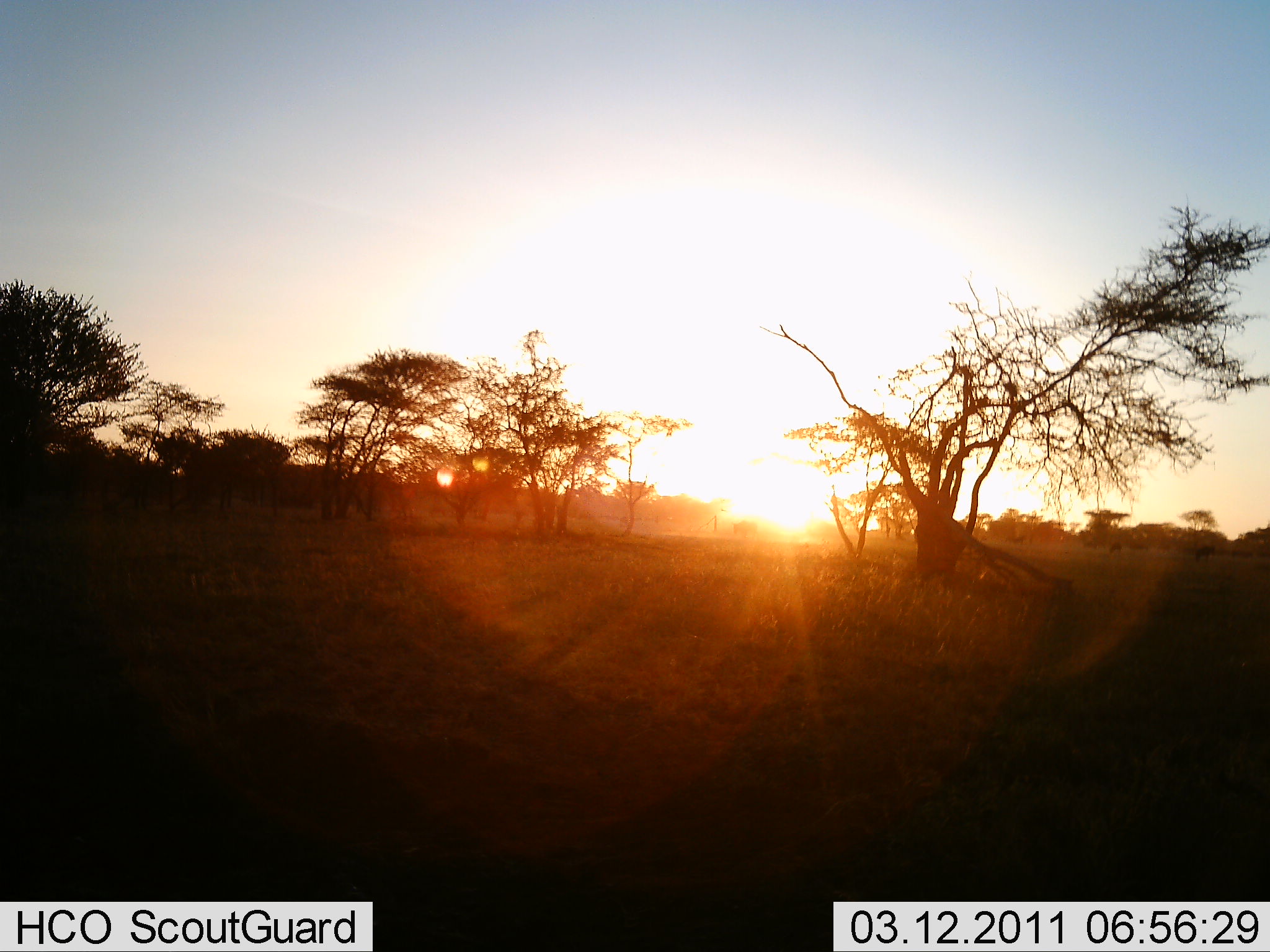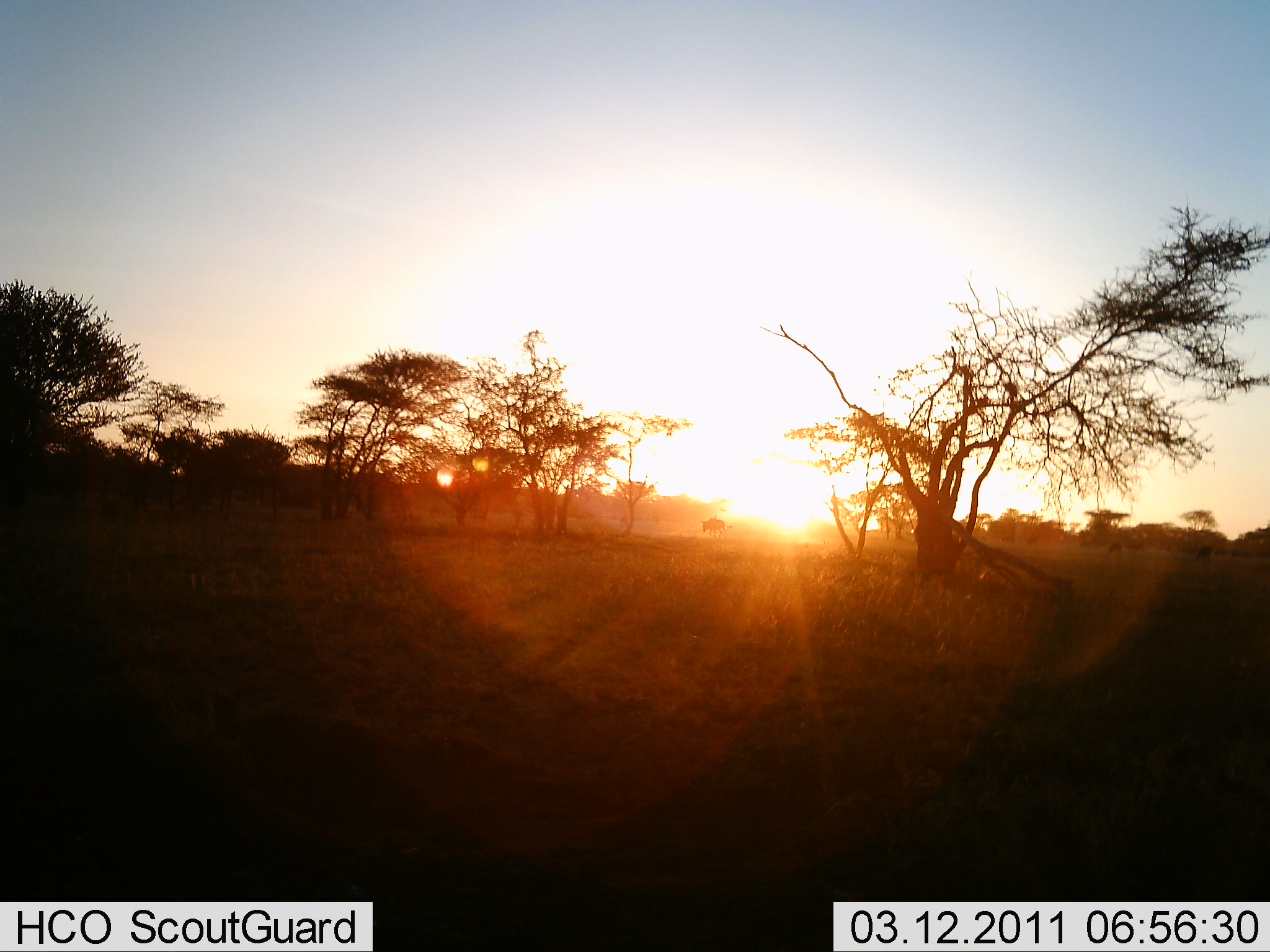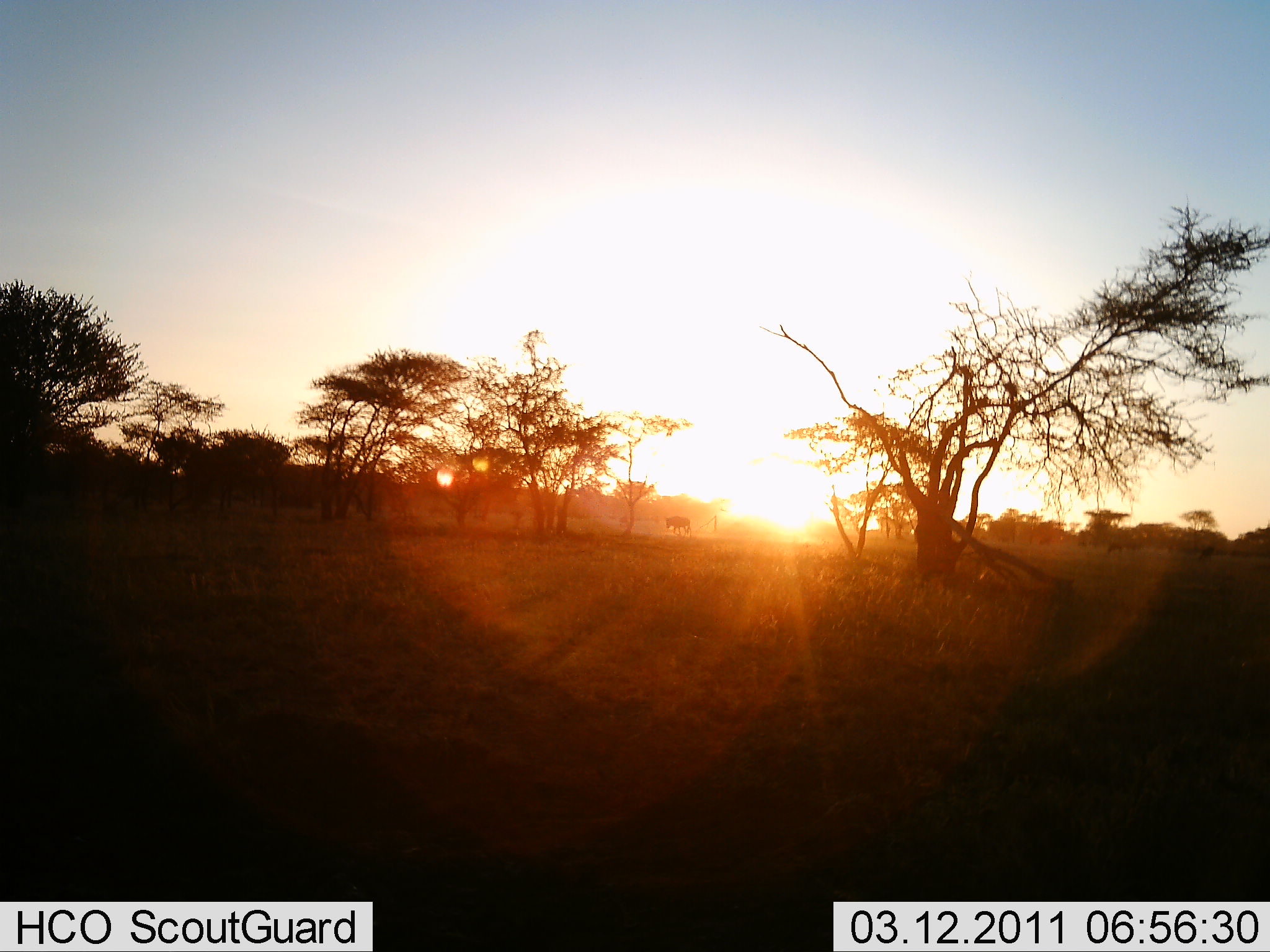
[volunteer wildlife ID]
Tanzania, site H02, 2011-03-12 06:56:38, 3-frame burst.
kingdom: Animalia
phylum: Chordata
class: Mammalia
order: Artiodactyla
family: Bovidae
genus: Connochaetes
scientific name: Connochaetes taurinus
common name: blue wildebeest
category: wildebeest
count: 1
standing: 0%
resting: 0%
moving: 100%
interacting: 11%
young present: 0%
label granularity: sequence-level